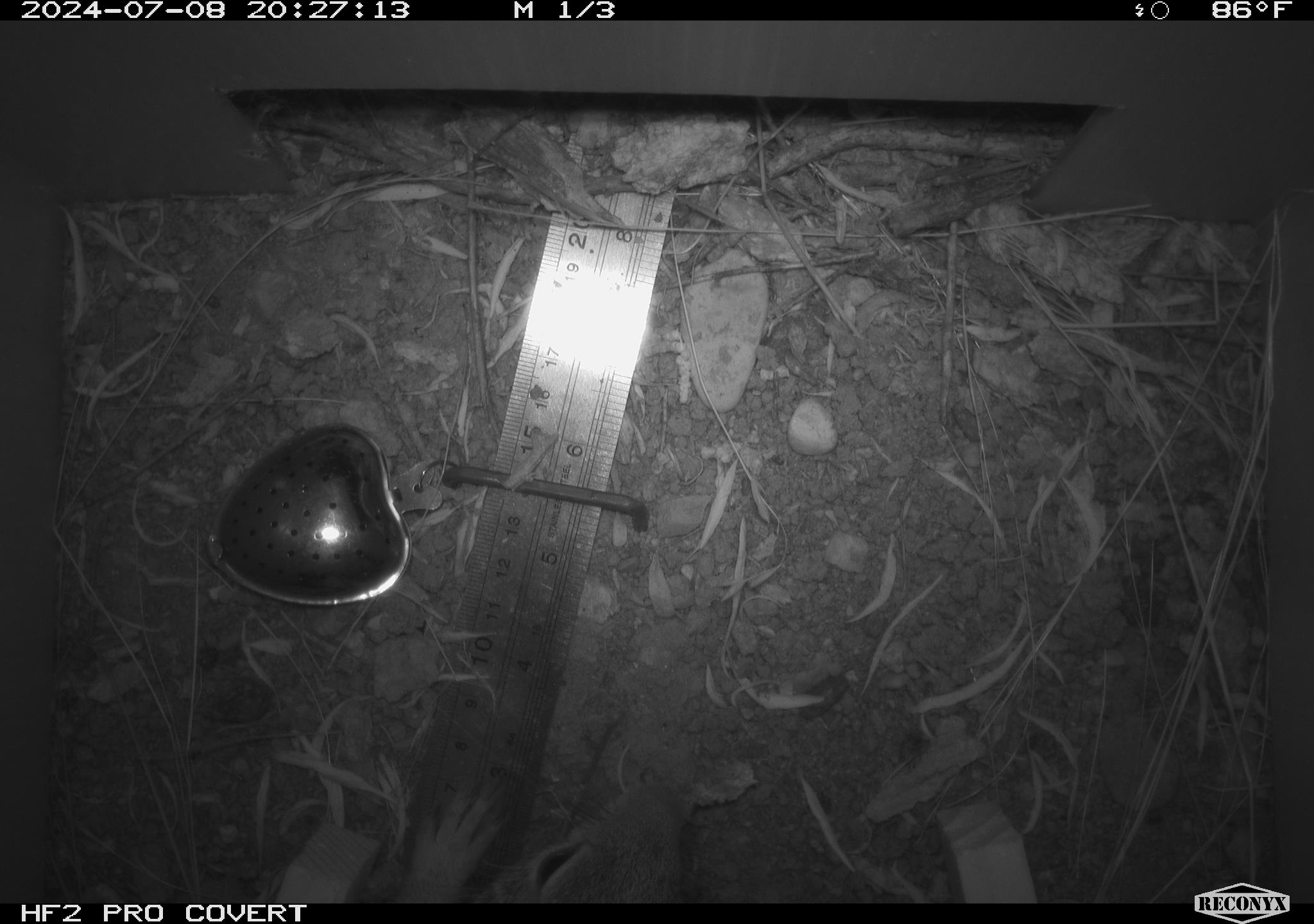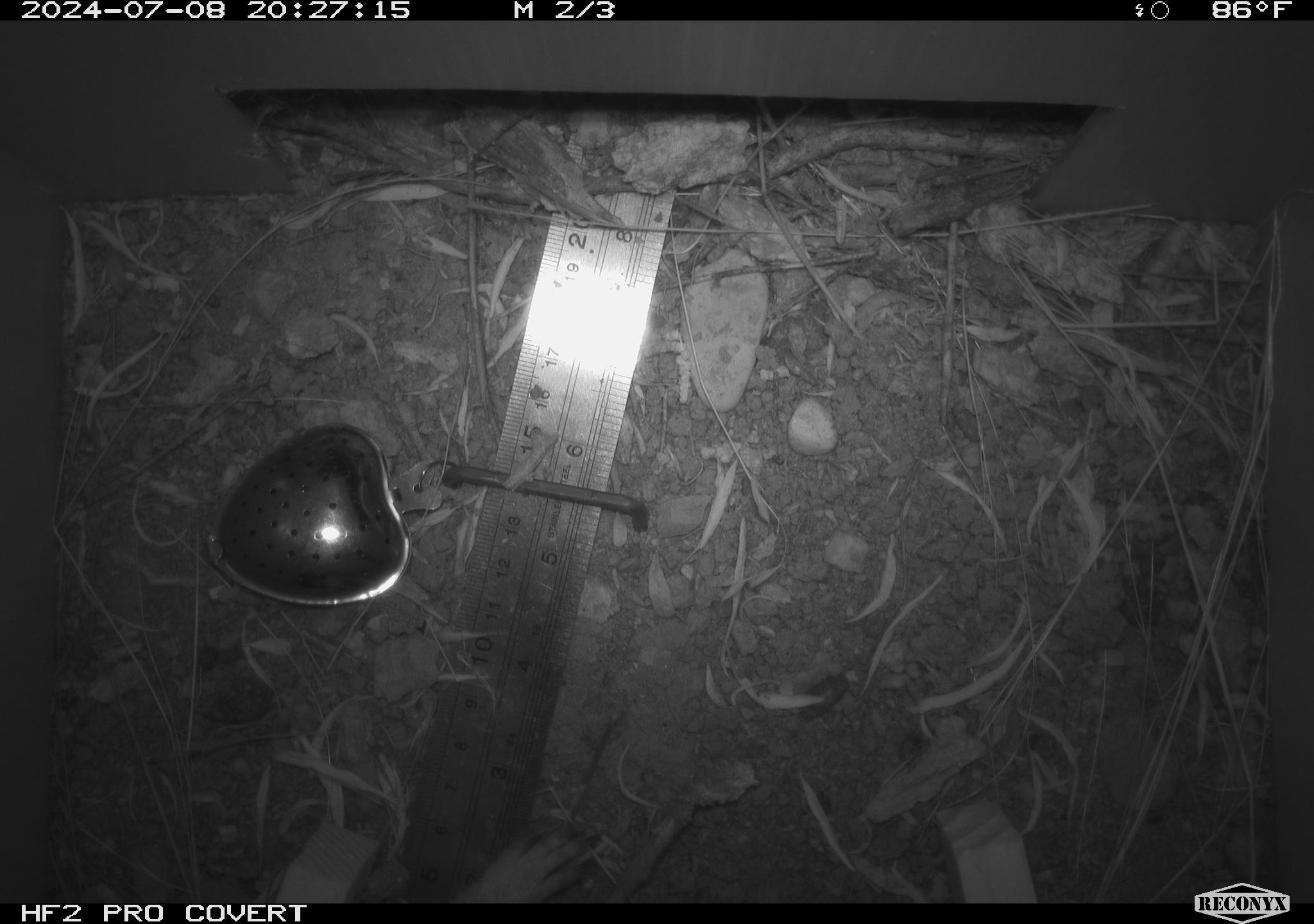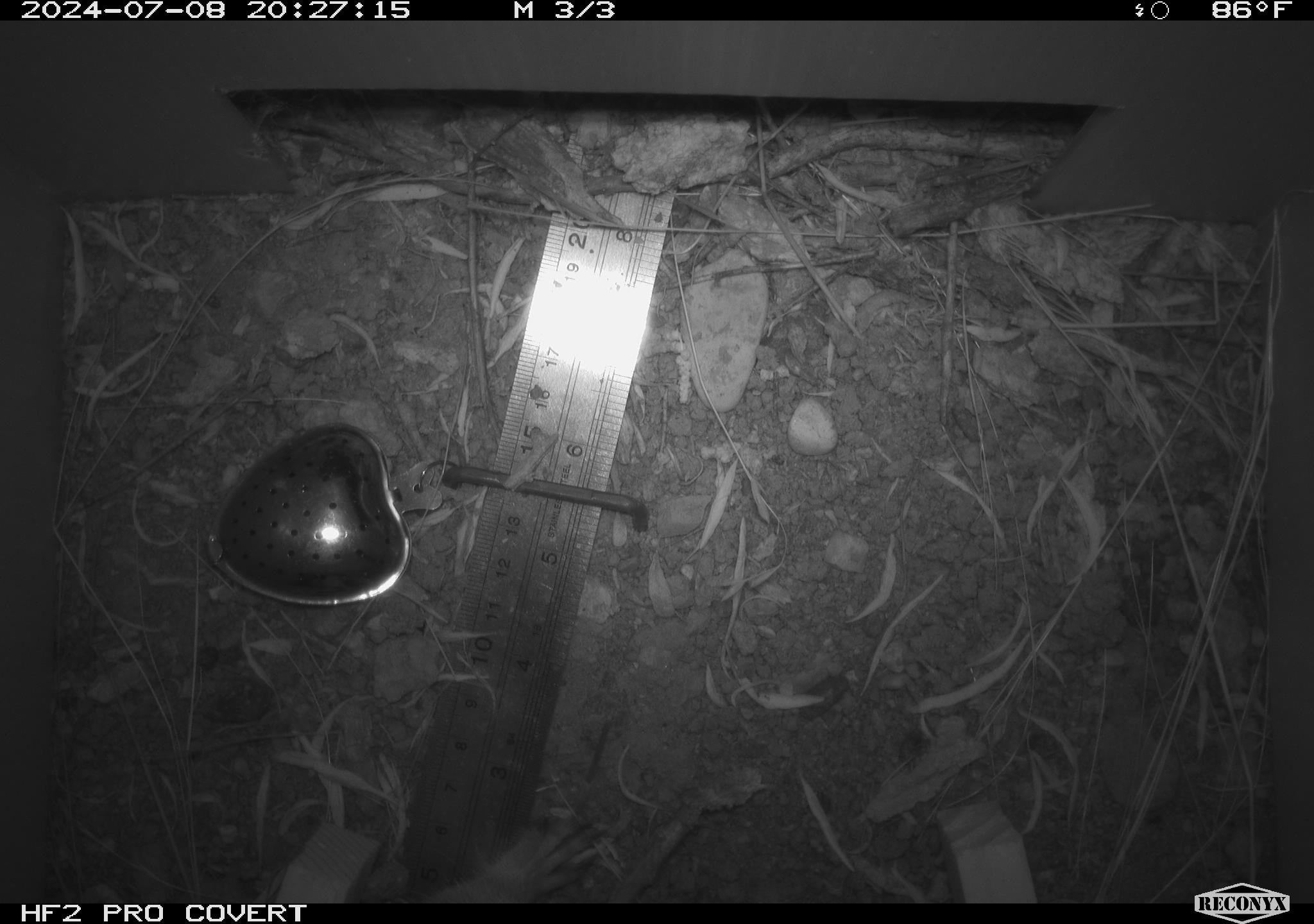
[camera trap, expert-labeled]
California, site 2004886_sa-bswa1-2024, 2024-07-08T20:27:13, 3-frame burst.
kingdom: Animalia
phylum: Chordata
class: Mammalia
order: Rodentia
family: Sciuridae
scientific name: Sciuridae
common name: squirrels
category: sciuridae family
Sciuridae family (squirrels) (Sciuridae).